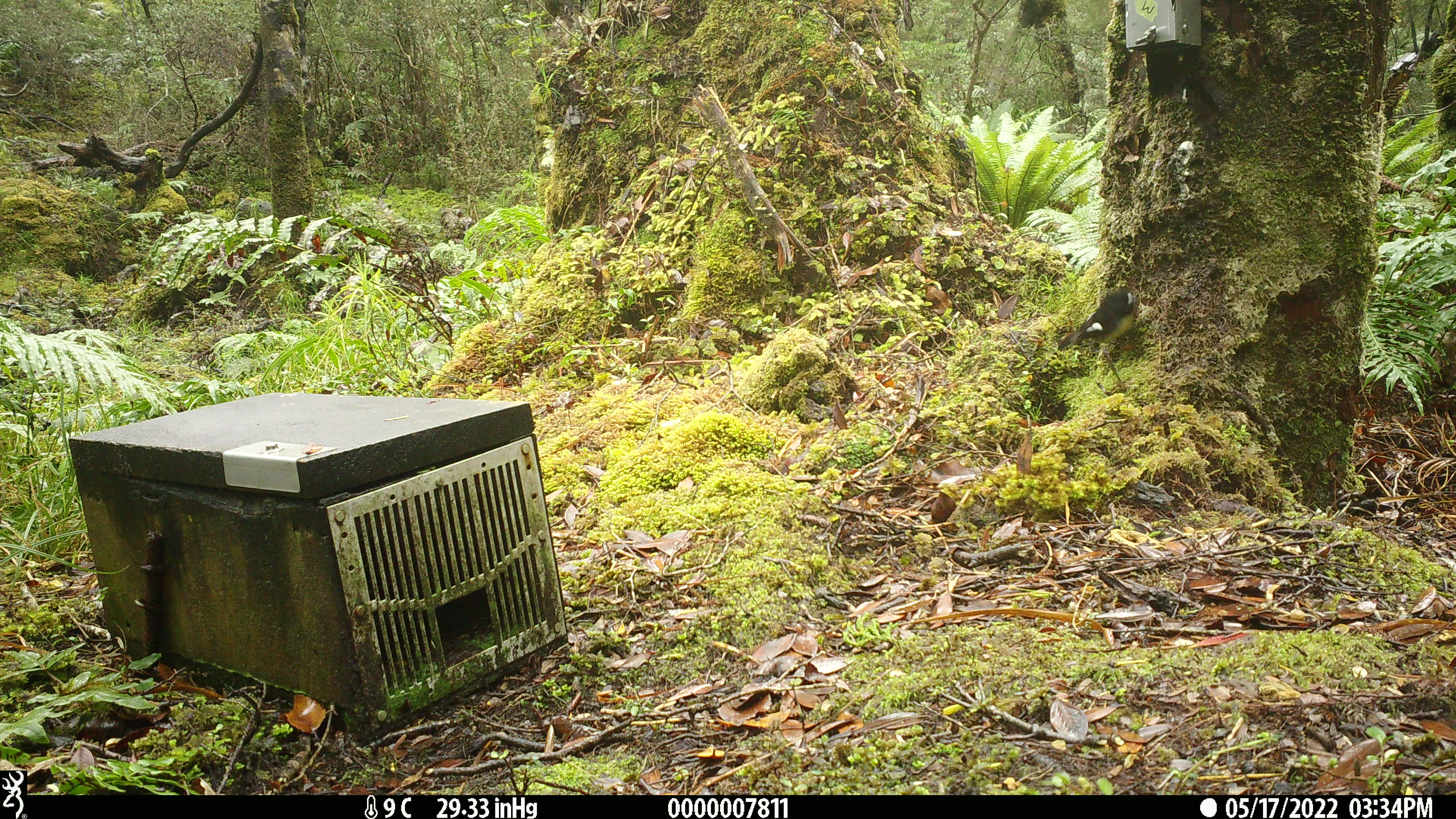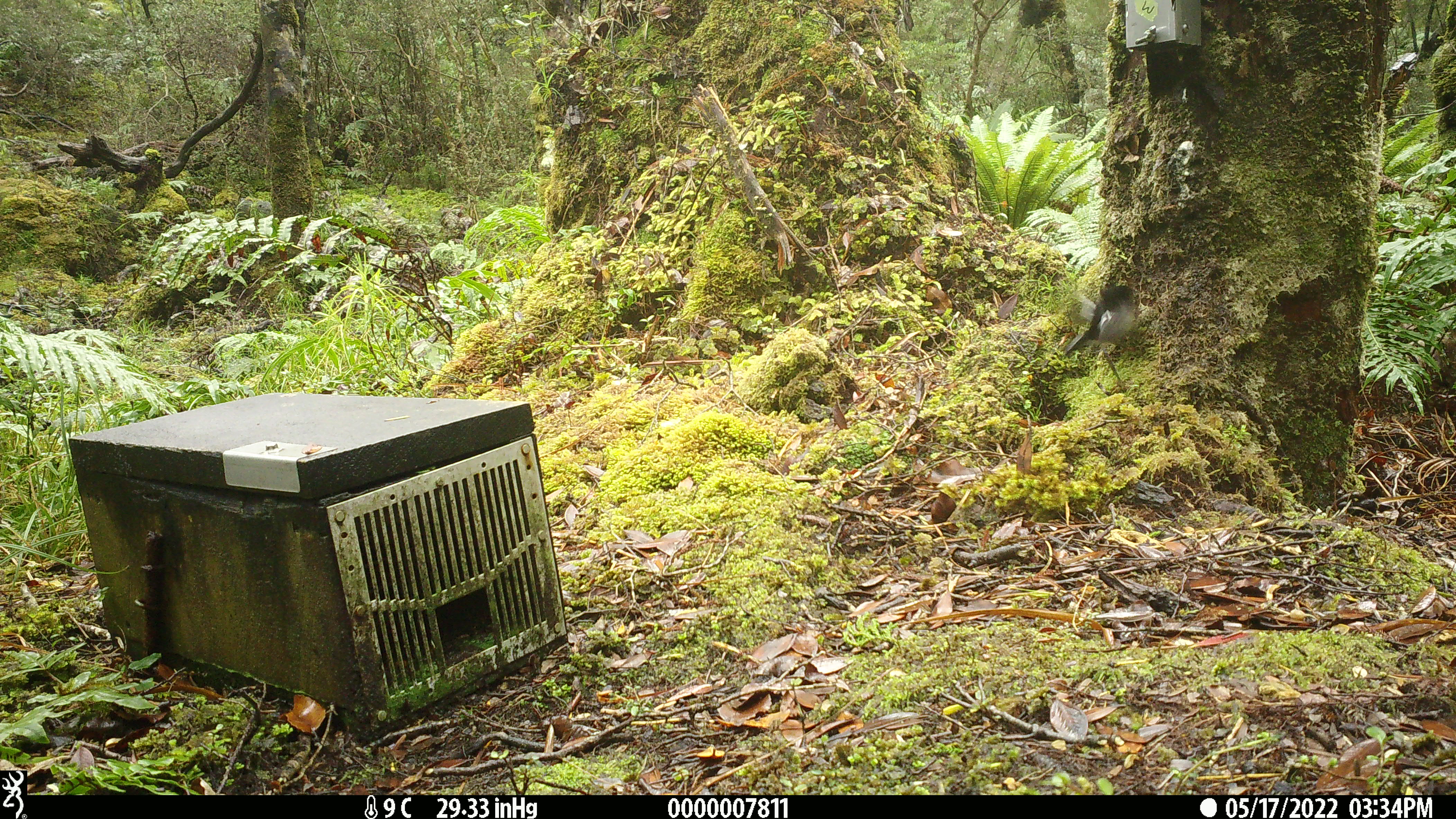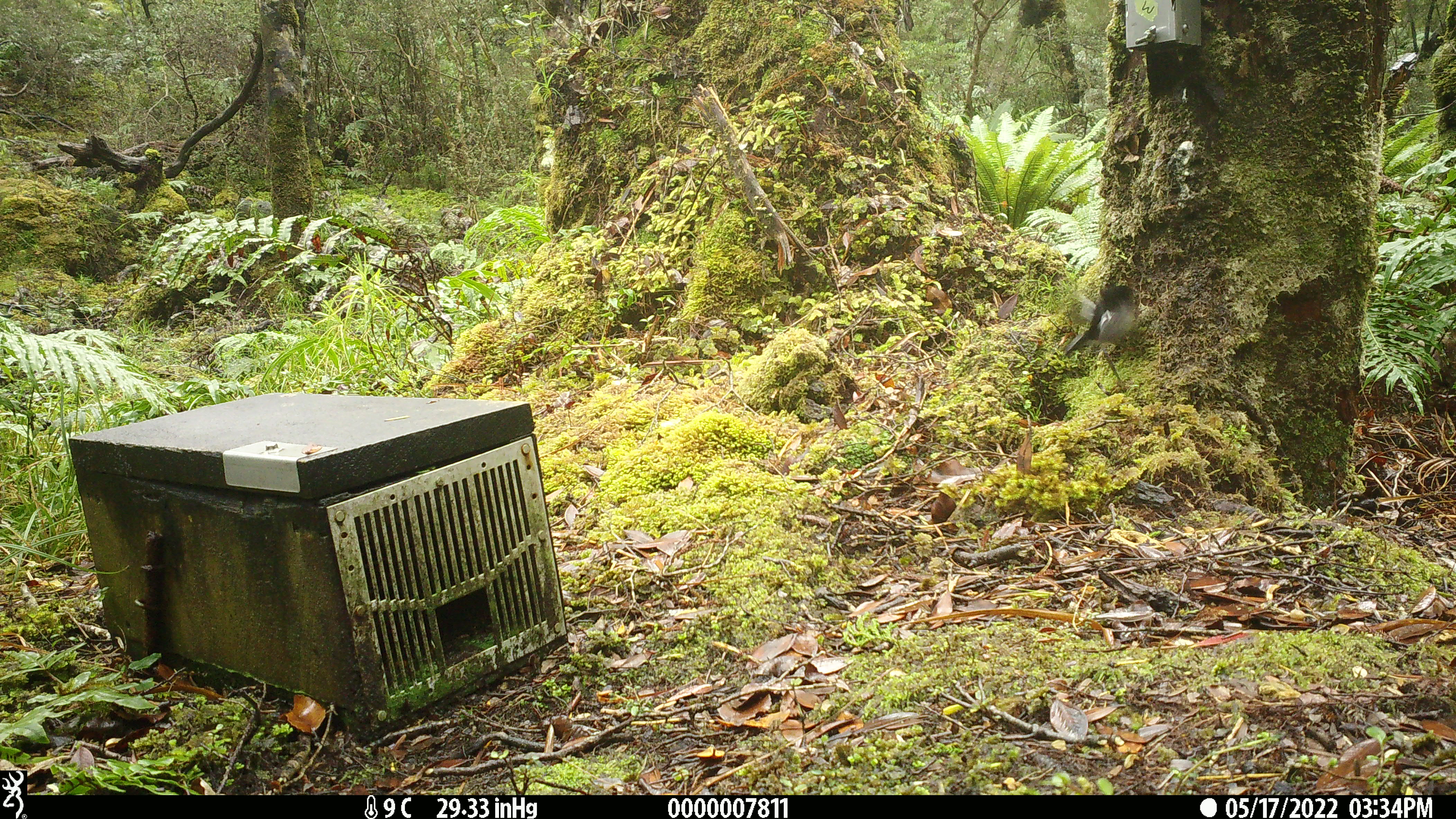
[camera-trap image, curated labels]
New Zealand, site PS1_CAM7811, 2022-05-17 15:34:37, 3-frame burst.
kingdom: Animalia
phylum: Chordata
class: Aves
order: Passeriformes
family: Petroicidae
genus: Petroica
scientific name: Petroica macrocephala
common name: tomtit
Tomtit (Petroica macrocephala).